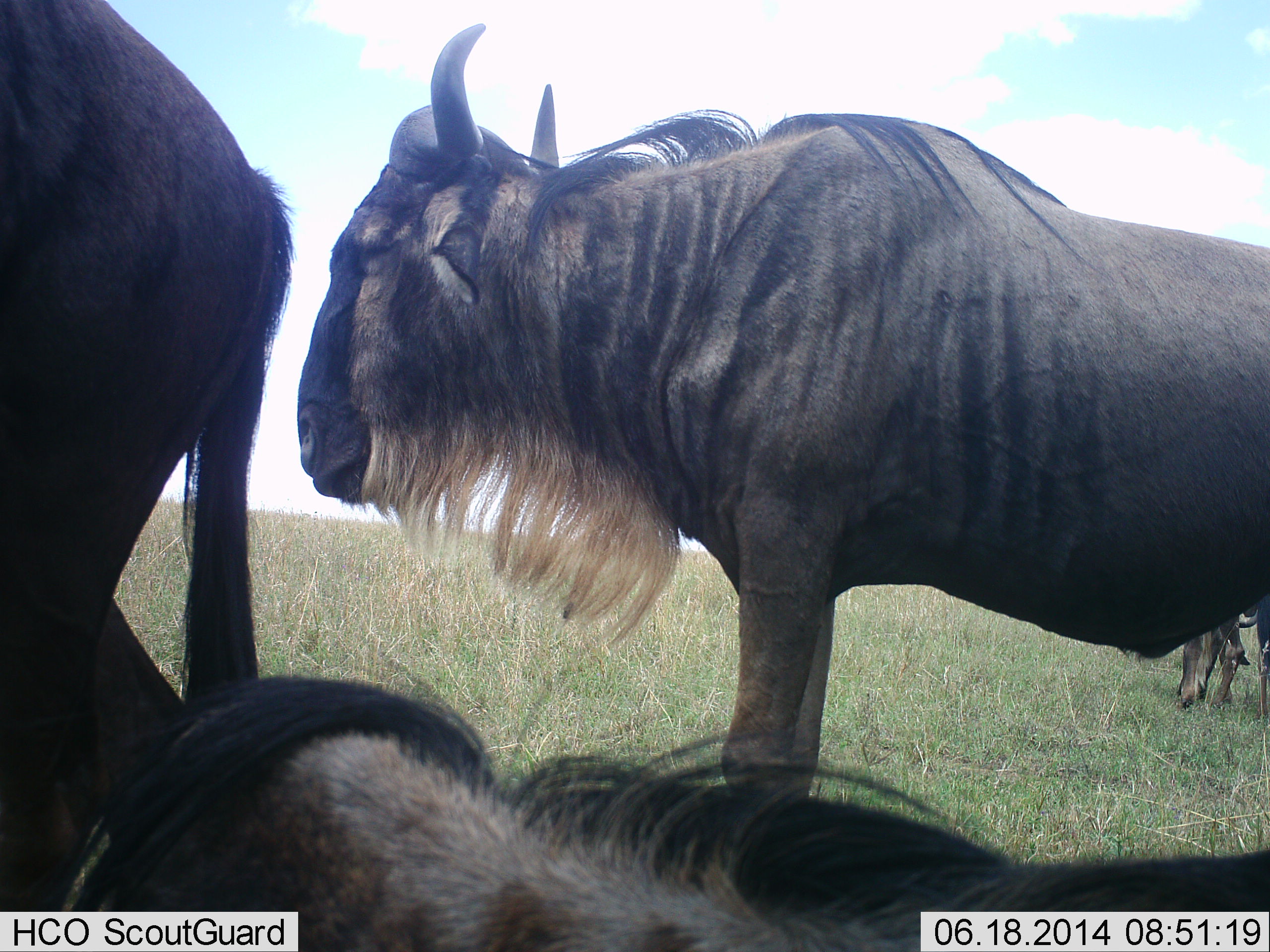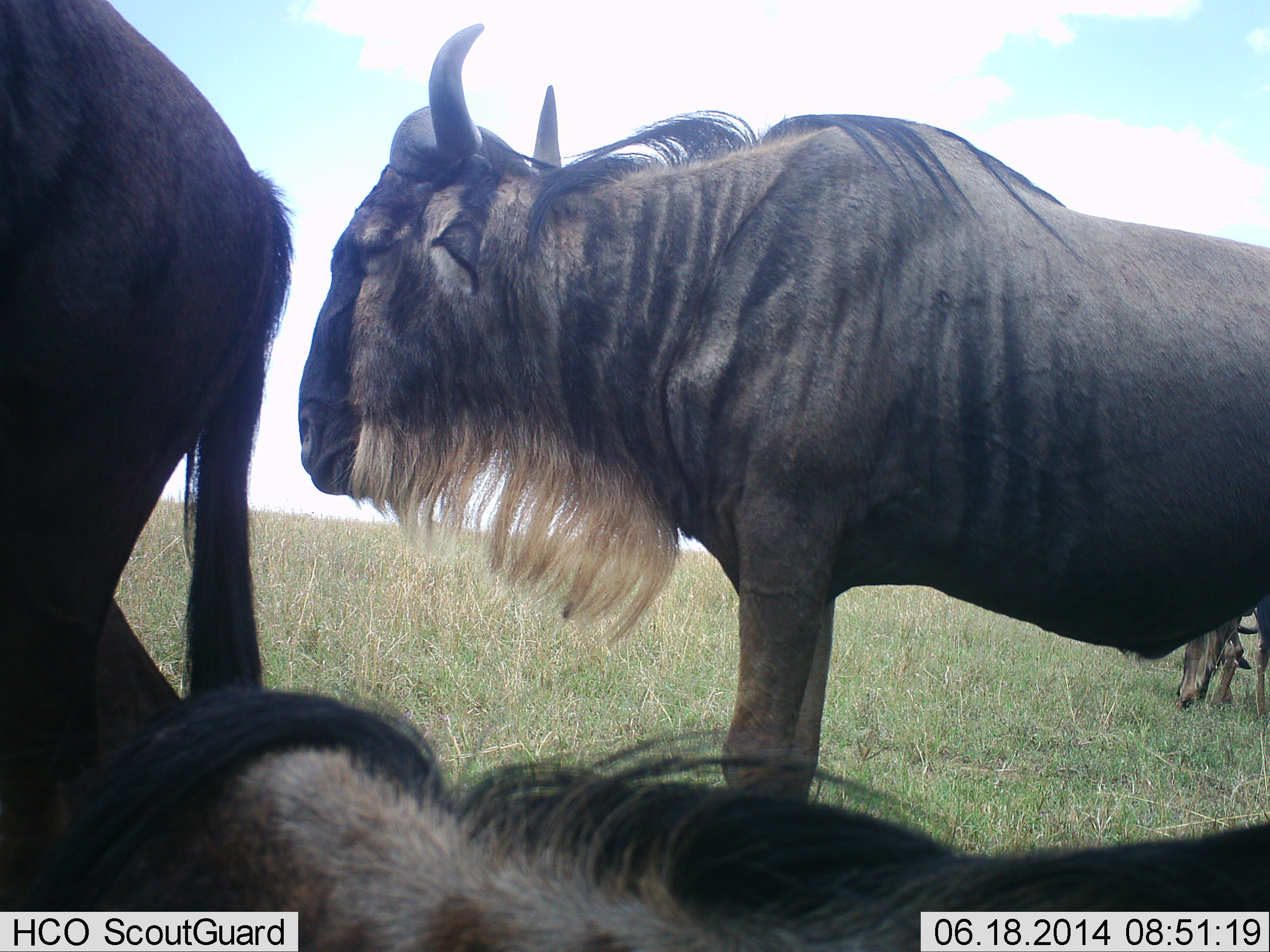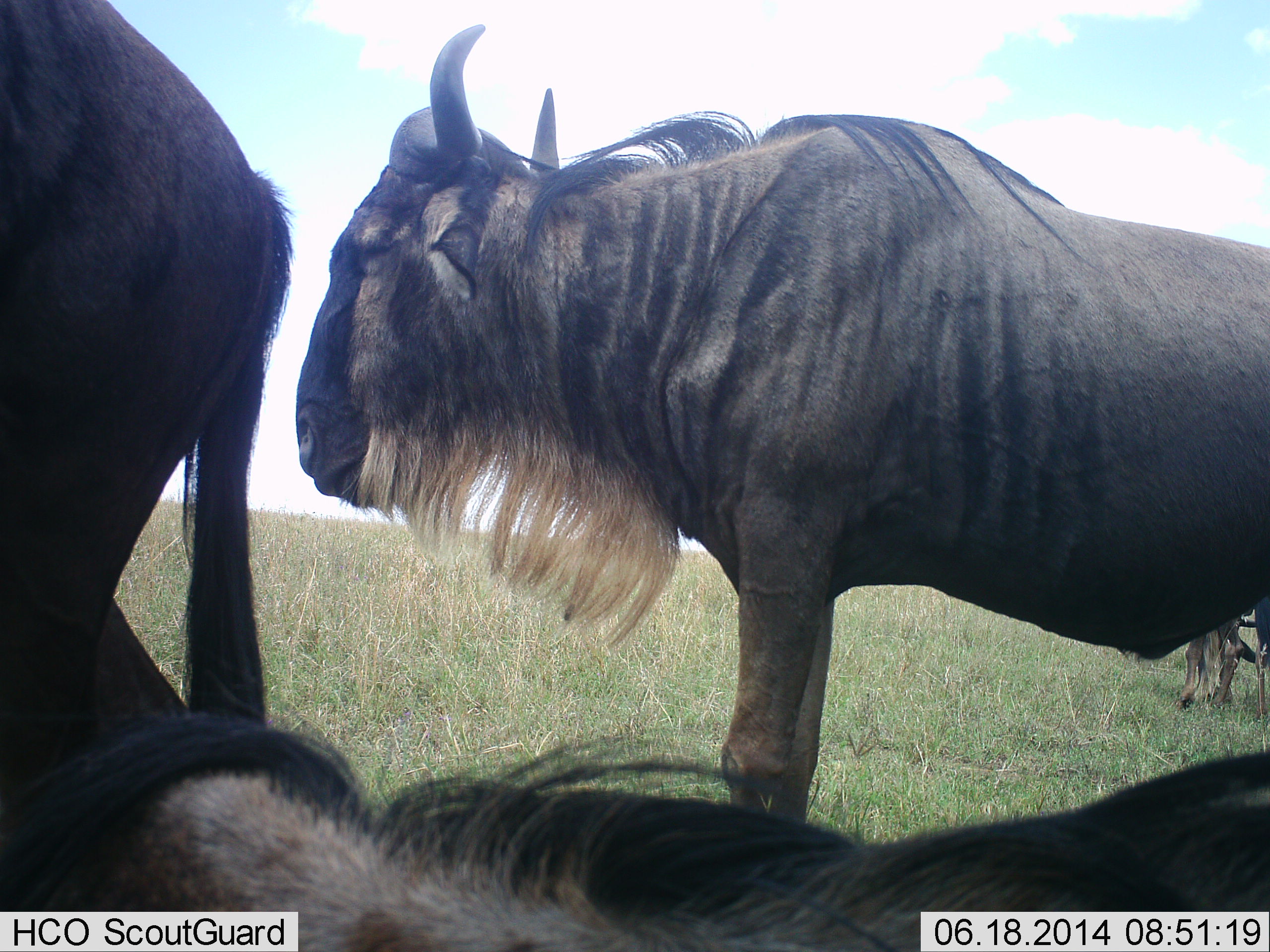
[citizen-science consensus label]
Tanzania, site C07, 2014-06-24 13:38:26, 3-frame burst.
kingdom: Animalia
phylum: Chordata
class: Mammalia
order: Artiodactyla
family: Bovidae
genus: Connochaetes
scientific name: Connochaetes taurinus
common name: blue wildebeest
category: wildebeest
Wildebeest (blue wildebeest) (Connochaetes taurinus), count 4. Behavior (volunteer vote fractions): standing 70%, resting 90%, moving 0%, interacting 0%. Young present (vote fraction): 0%. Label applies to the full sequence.